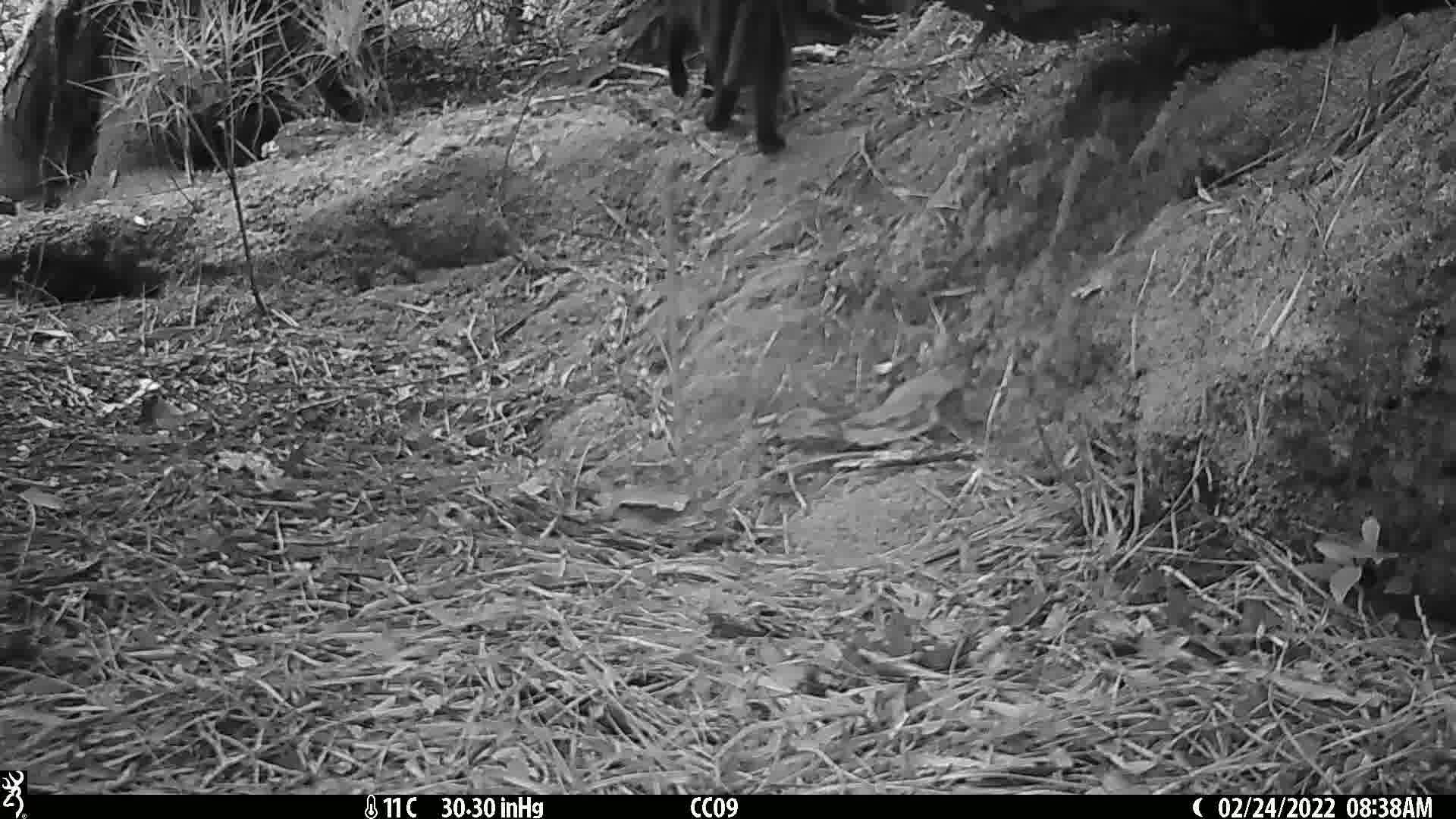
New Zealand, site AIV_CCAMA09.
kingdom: Animalia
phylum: Chordata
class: Mammalia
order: Carnivora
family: Felidae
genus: Felis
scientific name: Felis catus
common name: domestic cat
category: cat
Cat (domestic cat) (Felis catus).